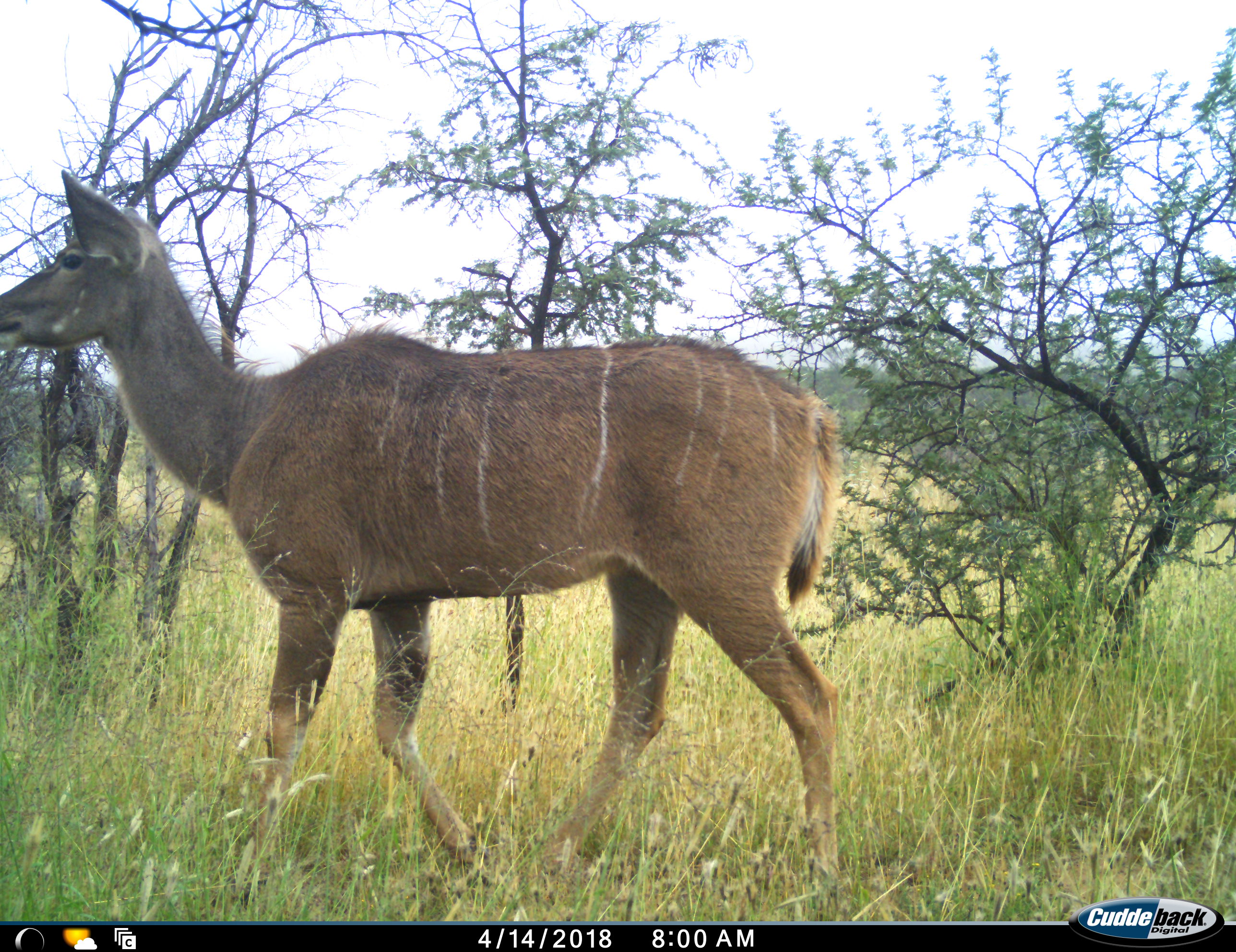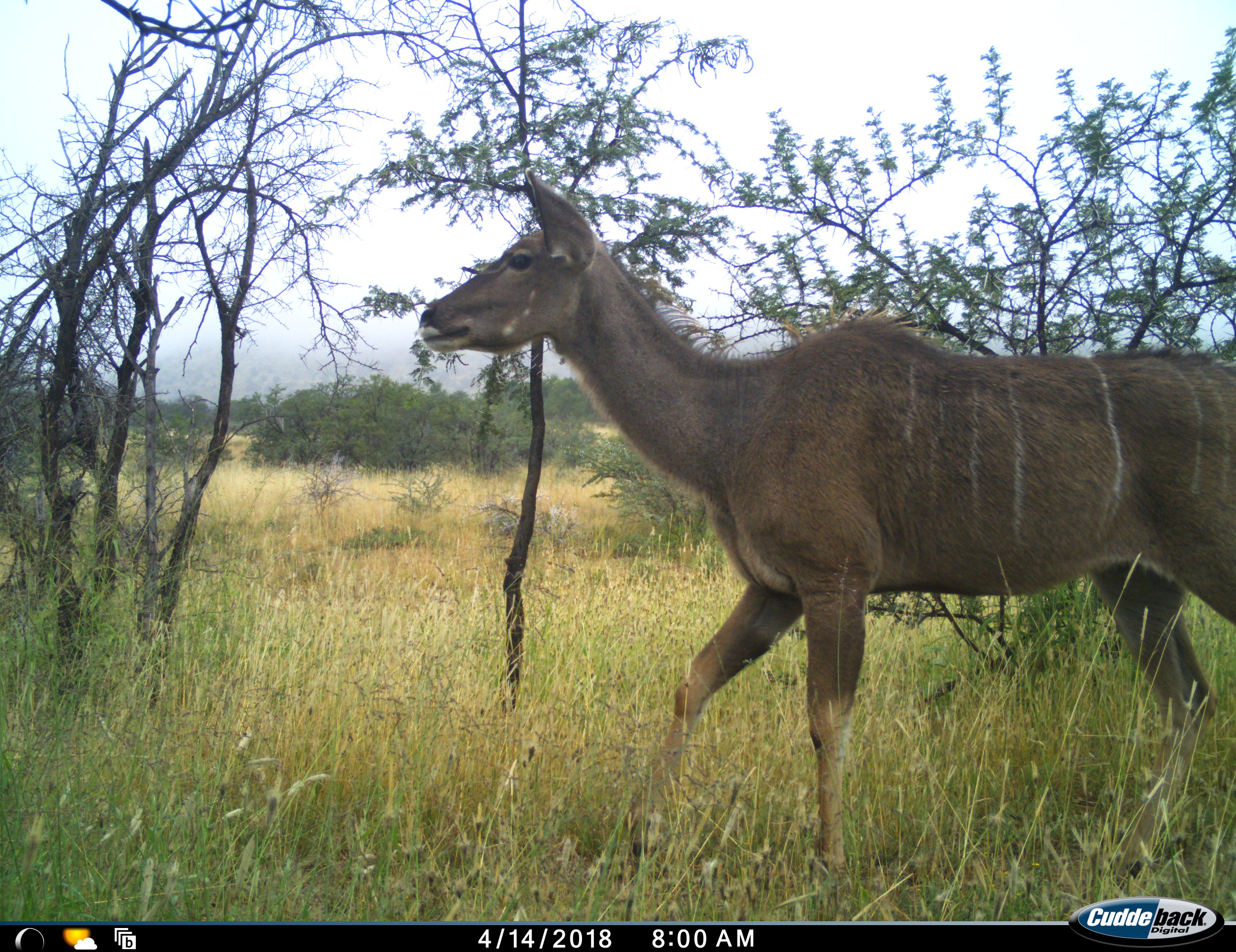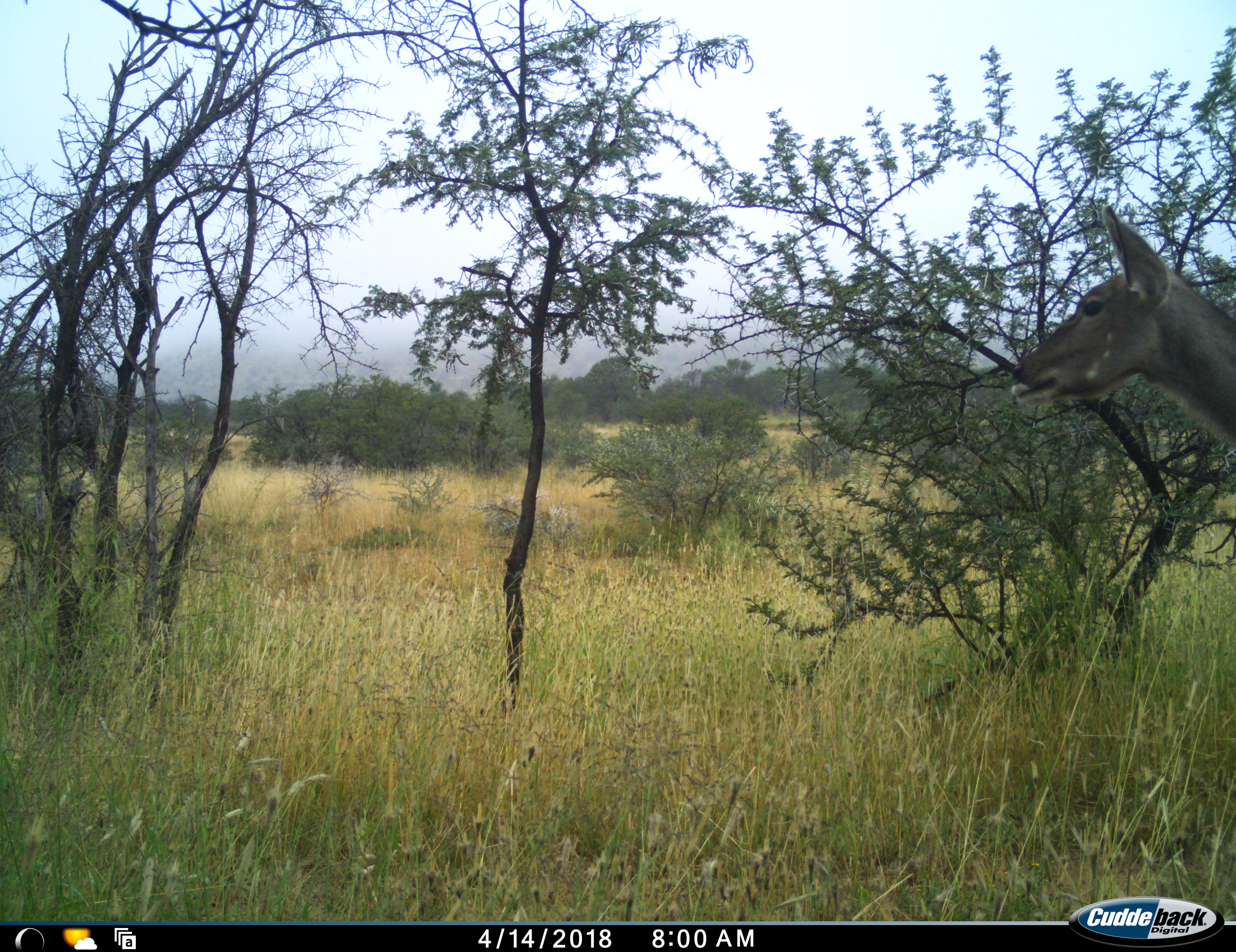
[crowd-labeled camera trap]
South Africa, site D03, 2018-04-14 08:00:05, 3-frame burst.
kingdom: Animalia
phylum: Chordata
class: Mammalia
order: Artiodactyla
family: Bovidae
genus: Tragelaphus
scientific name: Tragelaphus strepsiceros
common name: greater kudu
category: kudu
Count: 1.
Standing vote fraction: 14%.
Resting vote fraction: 0%.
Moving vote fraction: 100%.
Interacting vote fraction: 0%.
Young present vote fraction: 0%.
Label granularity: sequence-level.